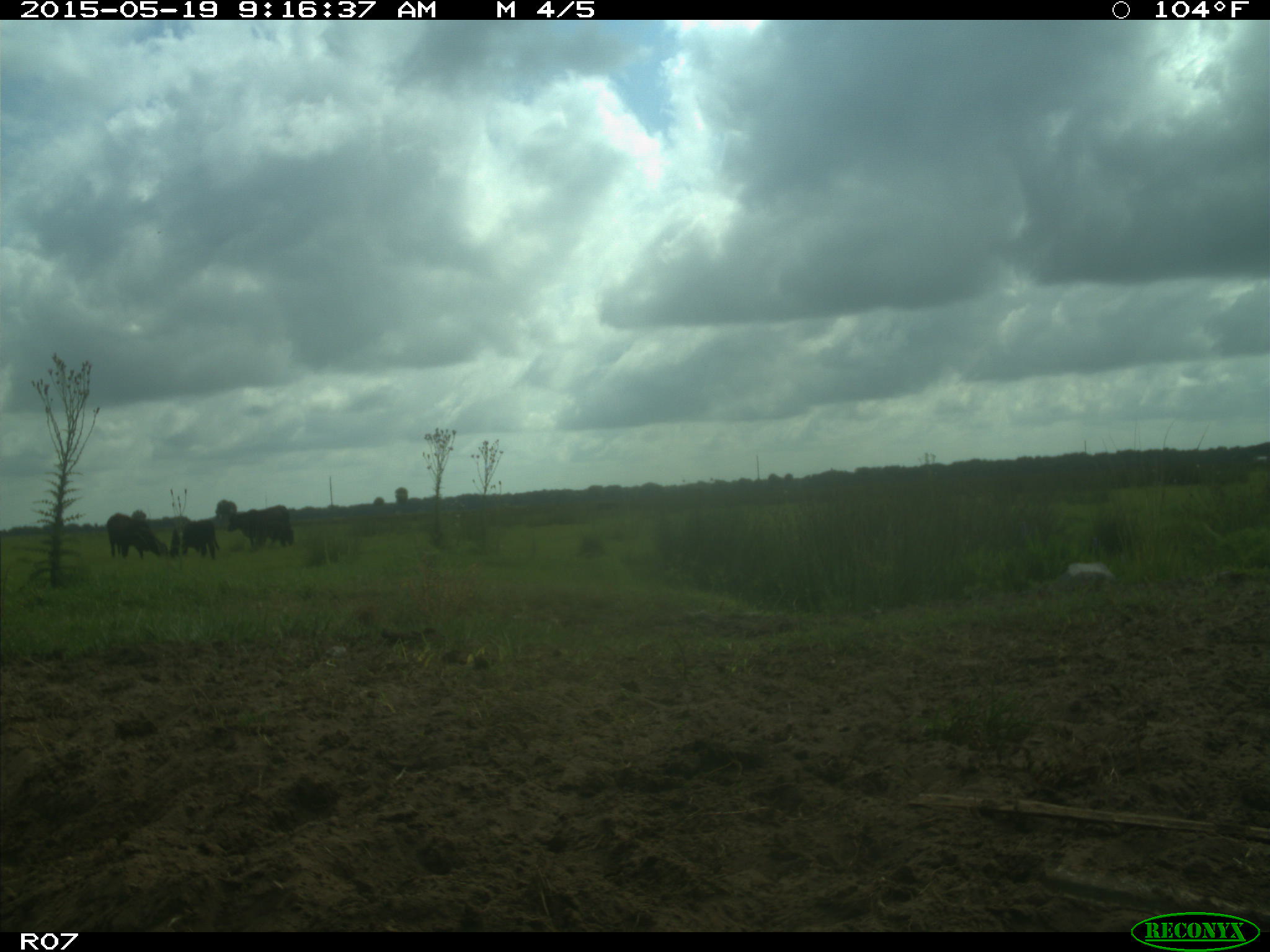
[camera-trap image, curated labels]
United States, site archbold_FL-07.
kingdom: Animalia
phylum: Chordata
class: Mammalia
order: Artiodactyla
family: Bovidae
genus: Bos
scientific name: Bos taurus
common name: domestic cow